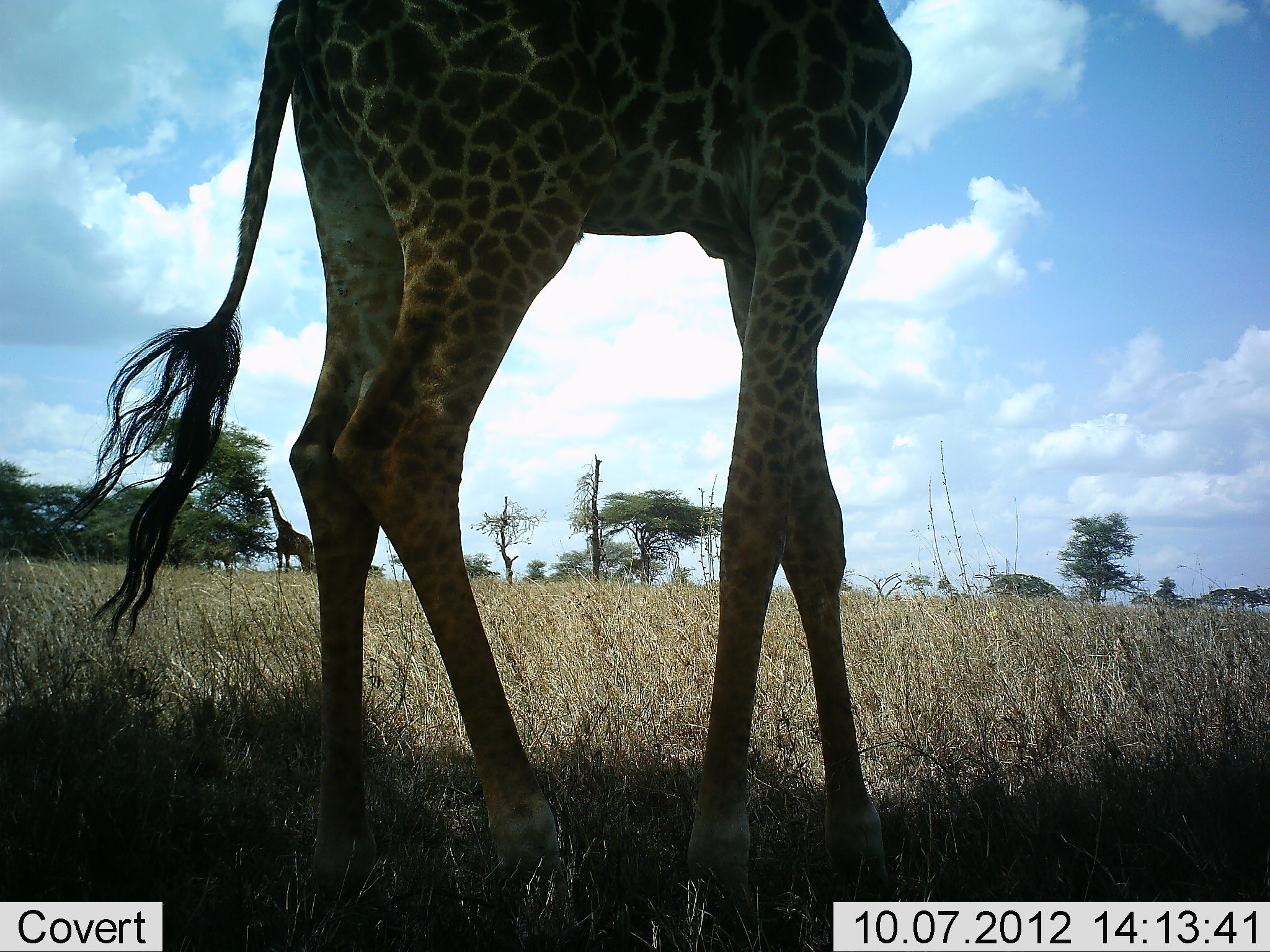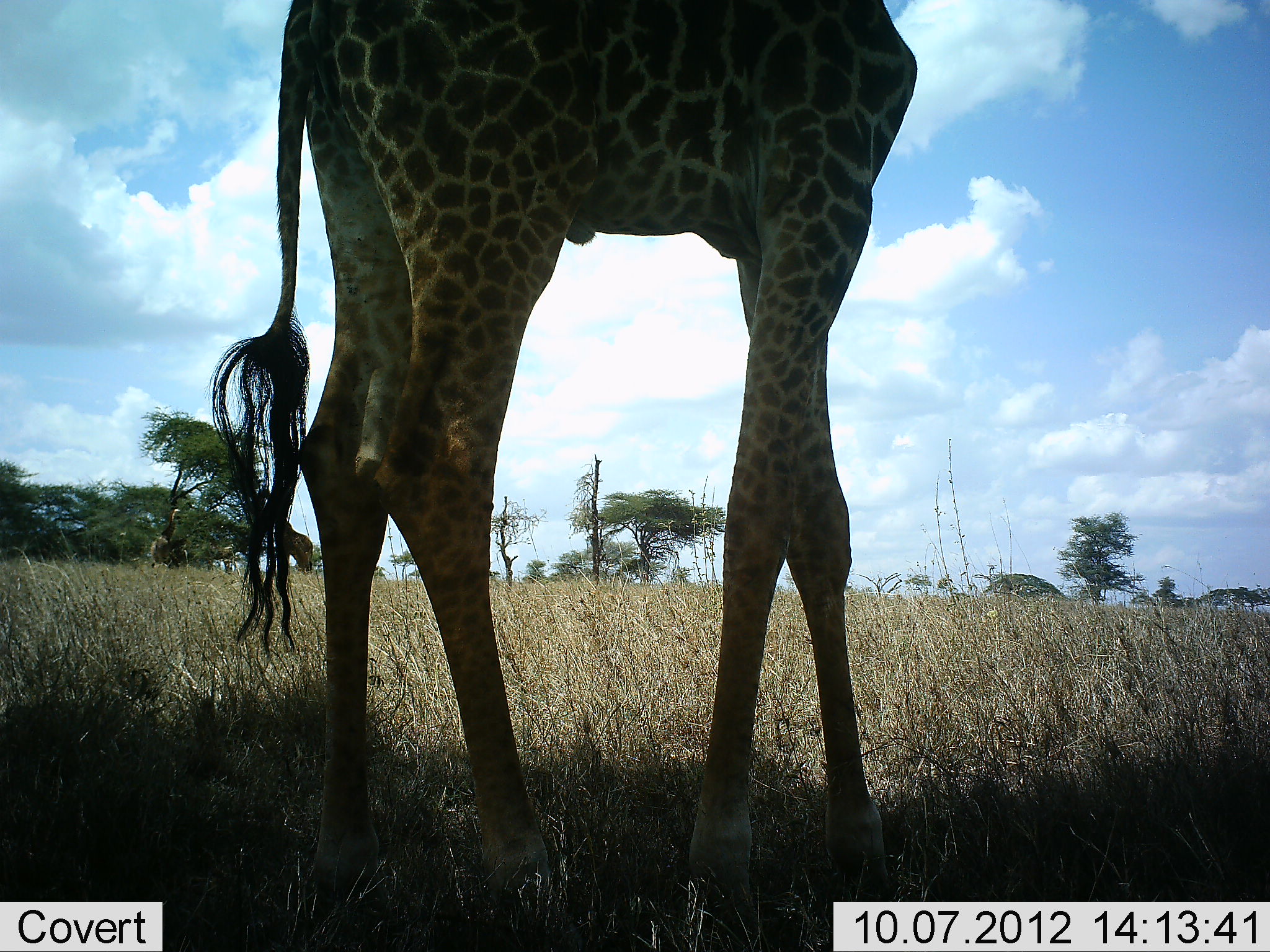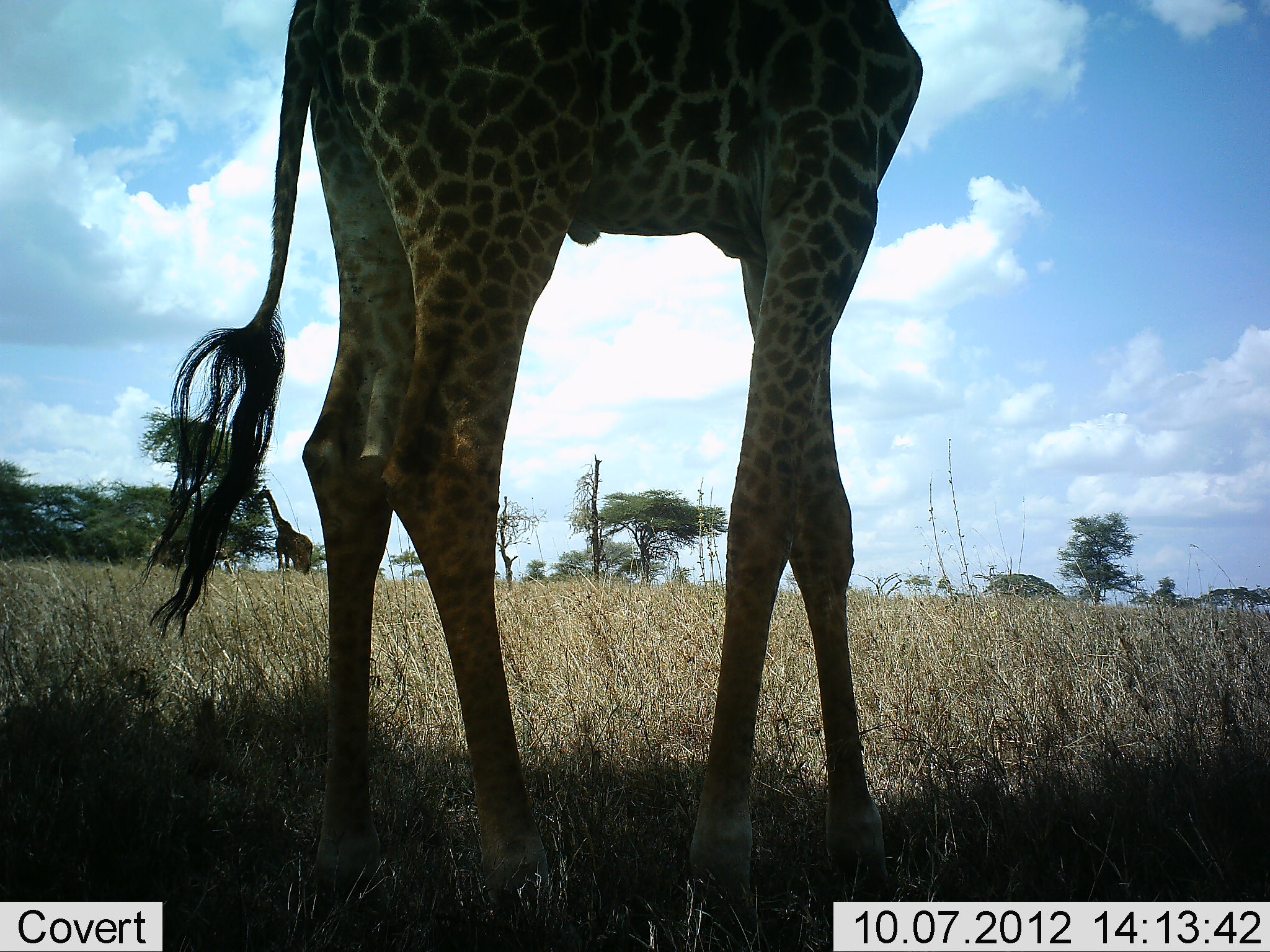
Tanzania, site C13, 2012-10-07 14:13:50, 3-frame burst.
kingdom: Animalia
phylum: Chordata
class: Mammalia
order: Artiodactyla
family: Giraffidae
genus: Giraffa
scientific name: Giraffa camelopardalis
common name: giraffe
Giraffe (Giraffa camelopardalis), count 2. Behavior (volunteer vote fractions): standing 80%, resting 10%, moving 0%, interacting 0%. Young present (vote fraction): 0%. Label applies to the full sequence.